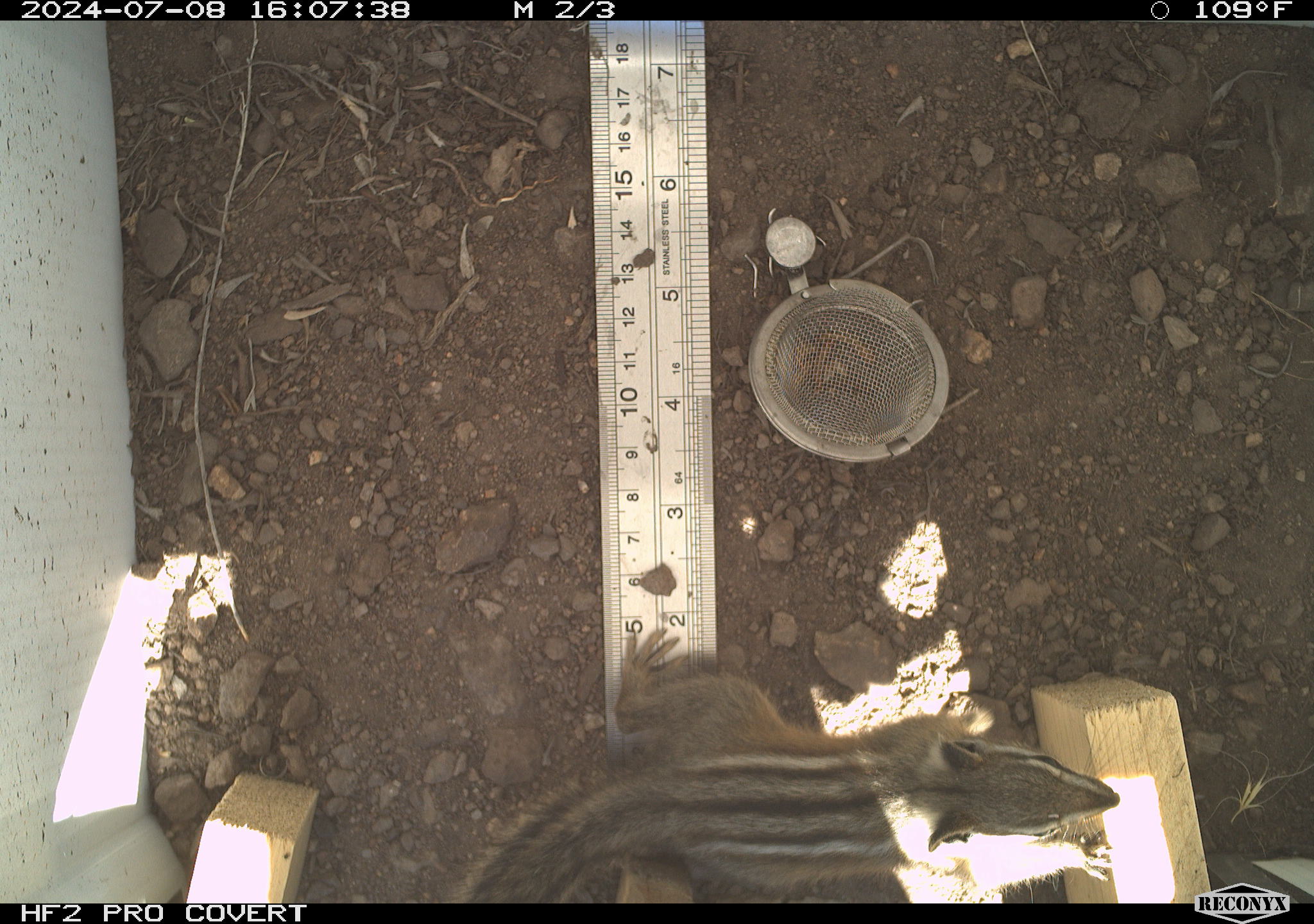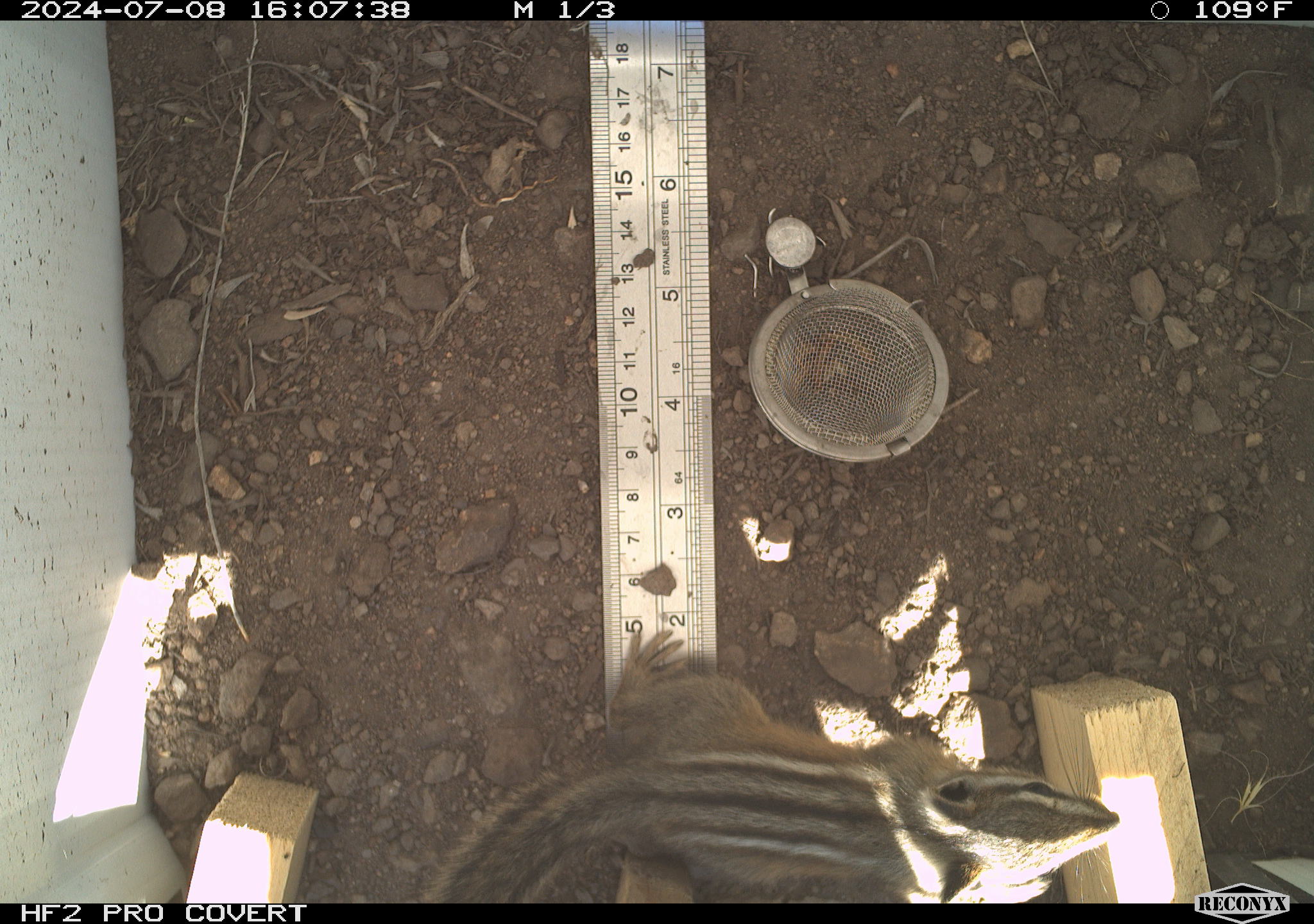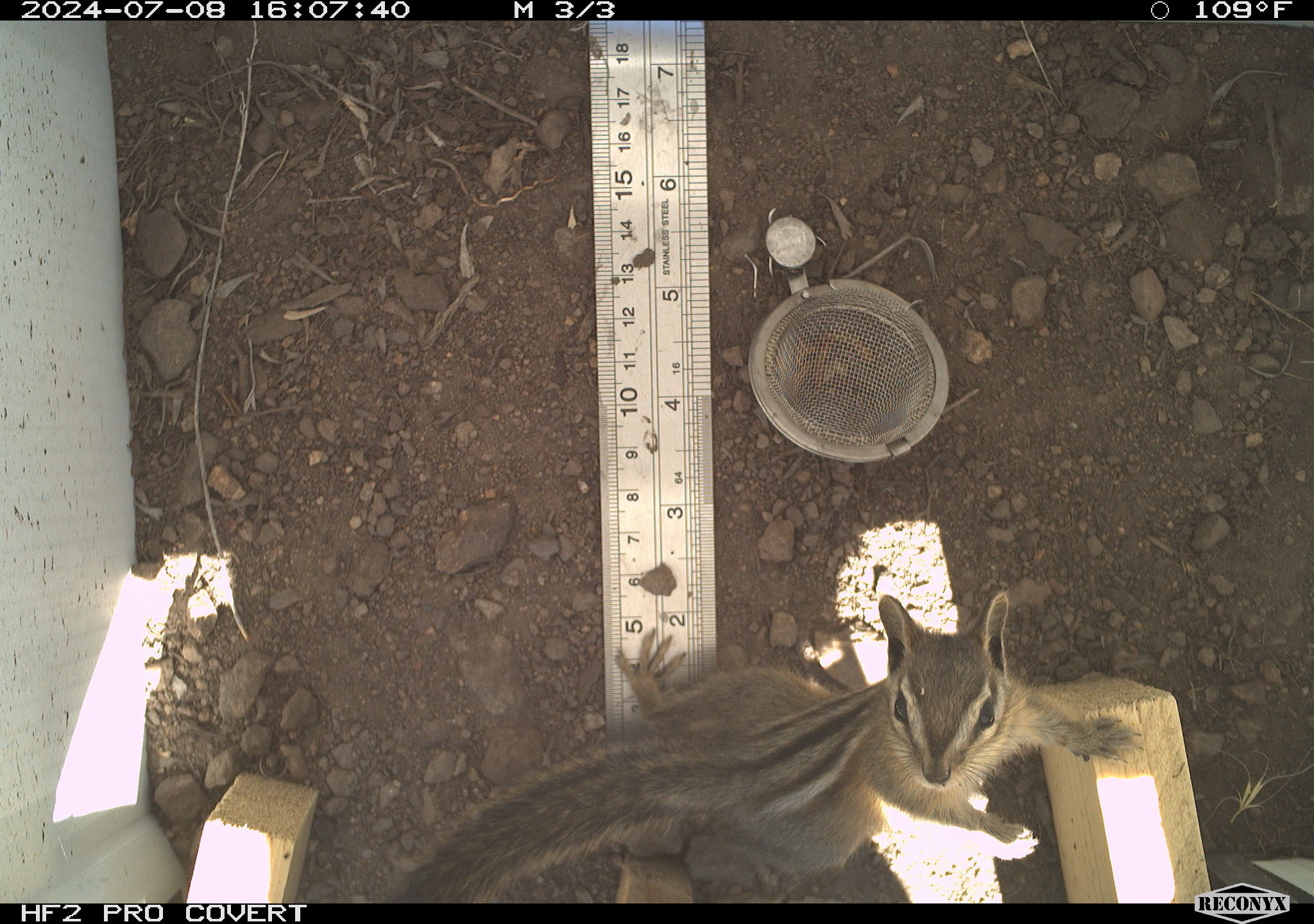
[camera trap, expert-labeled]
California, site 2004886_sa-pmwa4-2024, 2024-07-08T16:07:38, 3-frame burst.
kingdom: Animalia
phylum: Chordata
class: Mammalia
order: Rodentia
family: Sciuridae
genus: Neotamias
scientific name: Neotamias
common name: western chipmunks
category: neotamias species